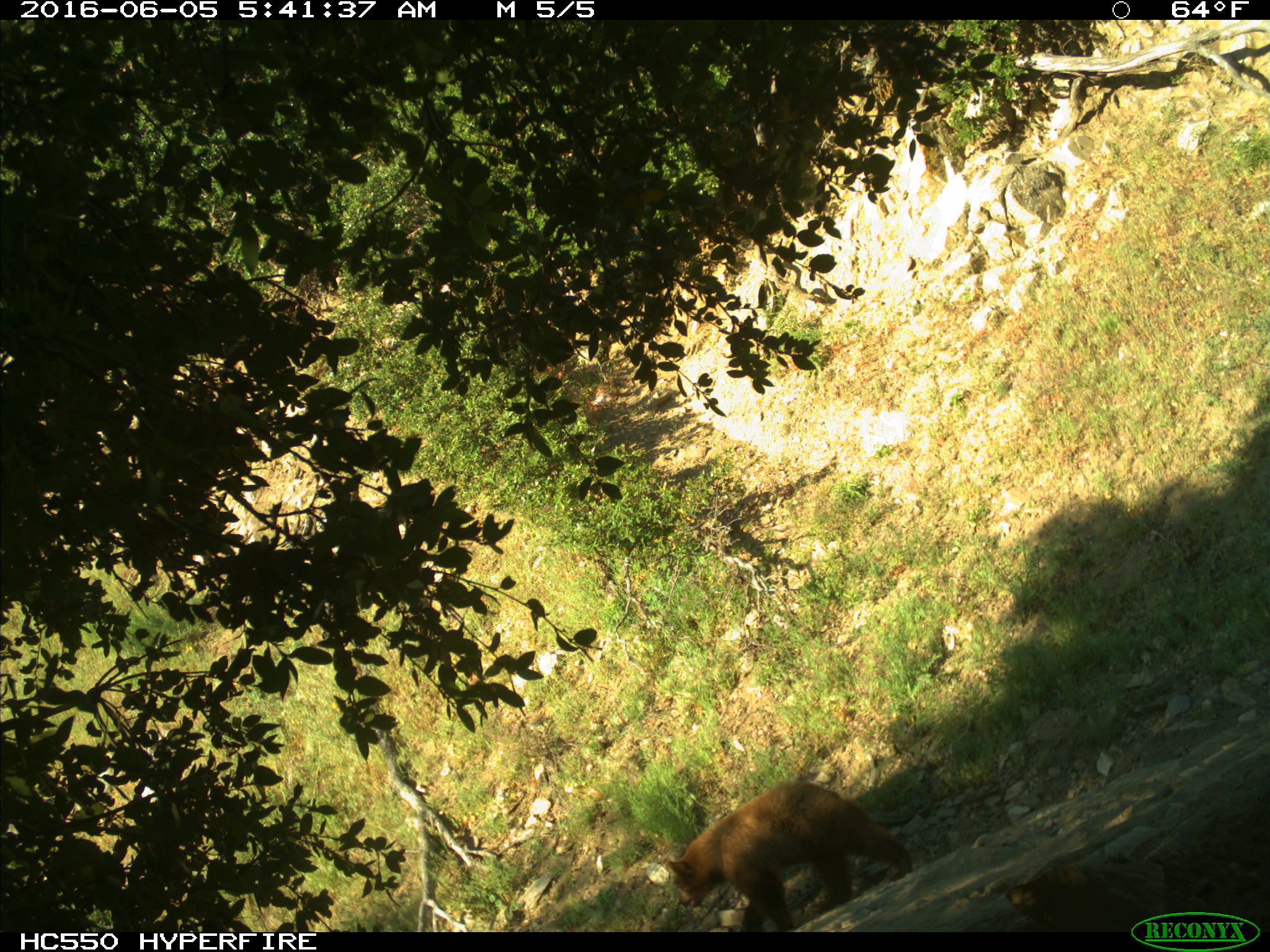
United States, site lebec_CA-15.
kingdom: Animalia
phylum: Chordata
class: Mammalia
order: Carnivora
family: Ursidae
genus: Ursus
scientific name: Ursus americanus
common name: american black bear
Ursus americanus (american black bear).